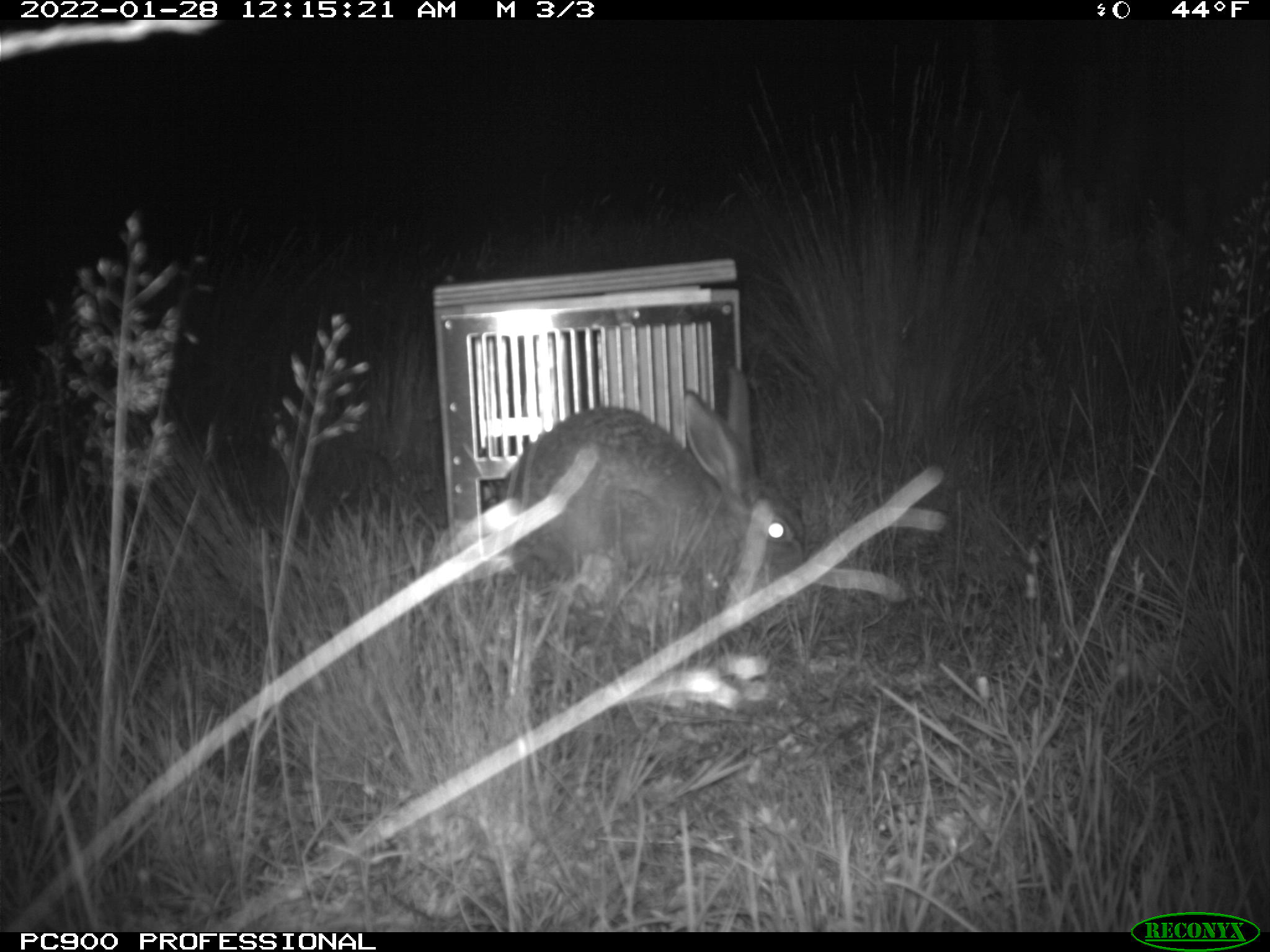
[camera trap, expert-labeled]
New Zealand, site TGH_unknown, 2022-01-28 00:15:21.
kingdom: Animalia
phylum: Chordata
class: Mammalia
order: Lagomorpha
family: Leporidae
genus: Lepus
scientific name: Lepus europaeus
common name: brown hare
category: hare